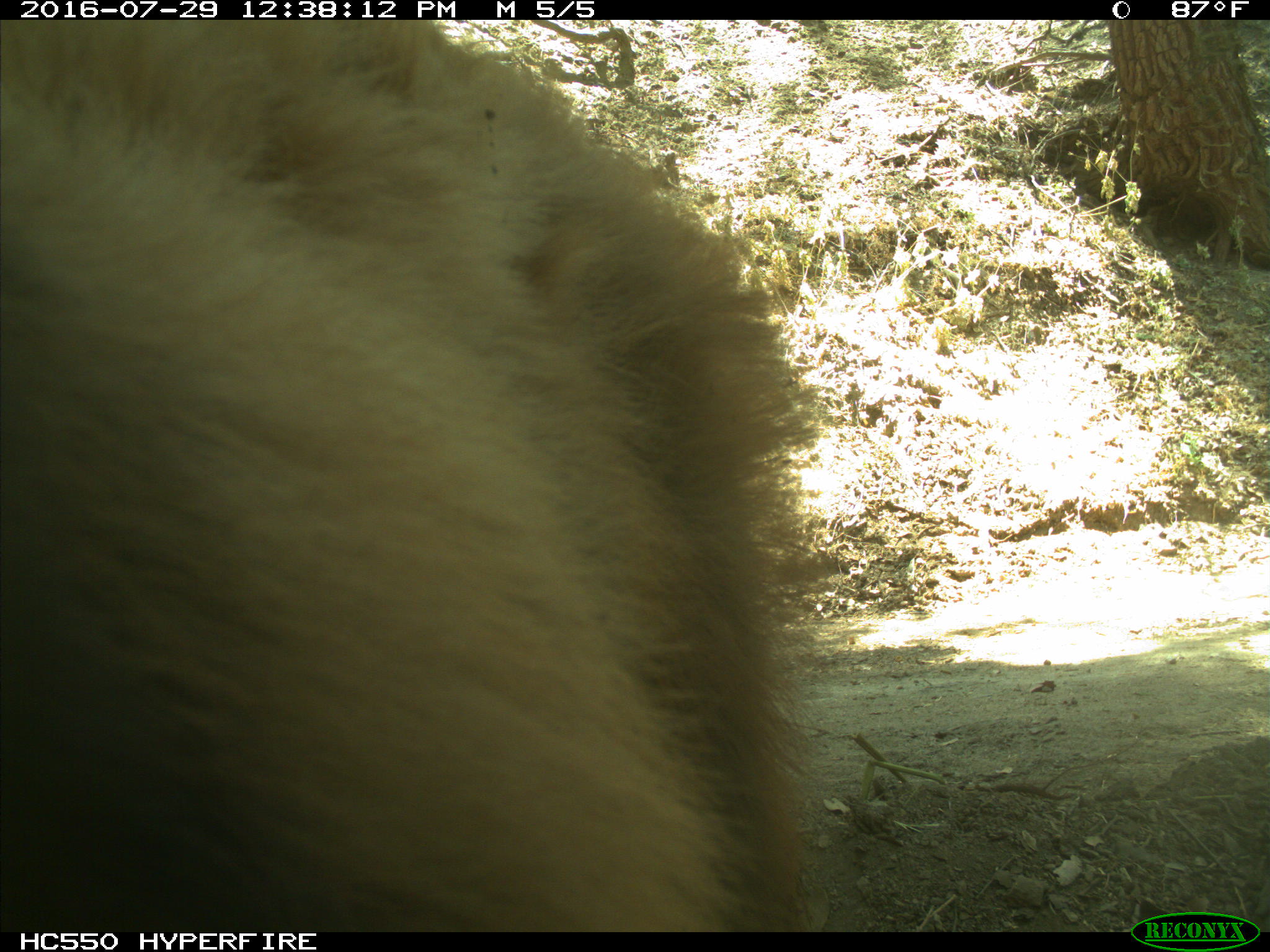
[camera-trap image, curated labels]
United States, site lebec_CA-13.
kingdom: Animalia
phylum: Chordata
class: Mammalia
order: Carnivora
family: Ursidae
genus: Ursus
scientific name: Ursus americanus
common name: american black bear